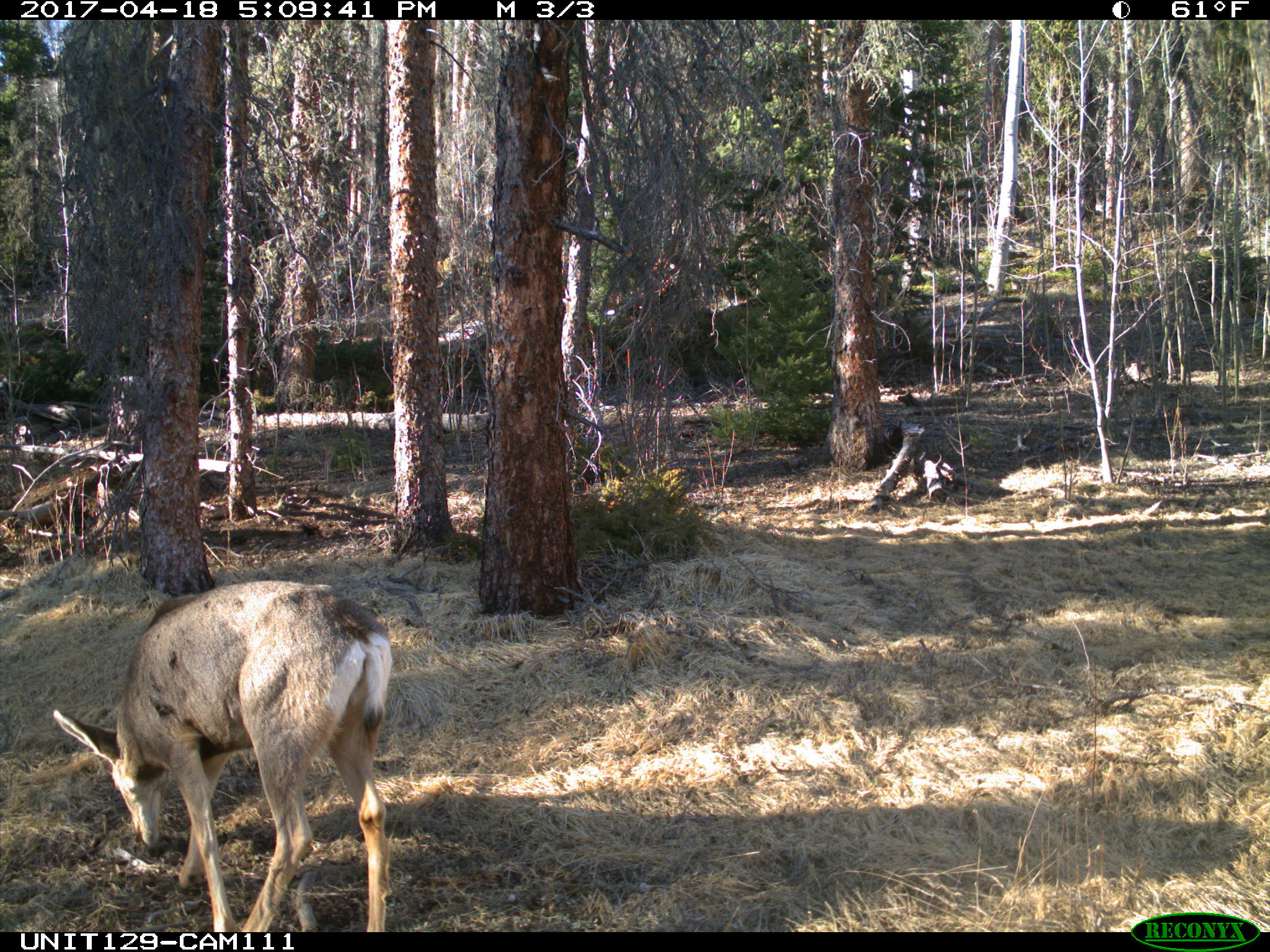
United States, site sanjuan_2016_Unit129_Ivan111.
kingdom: Animalia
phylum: Chordata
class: Mammalia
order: Artiodactyla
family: Cervidae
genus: Odocoileus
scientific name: Odocoileus hemionus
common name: mule deer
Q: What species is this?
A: Odocoileus hemionus (mule deer).